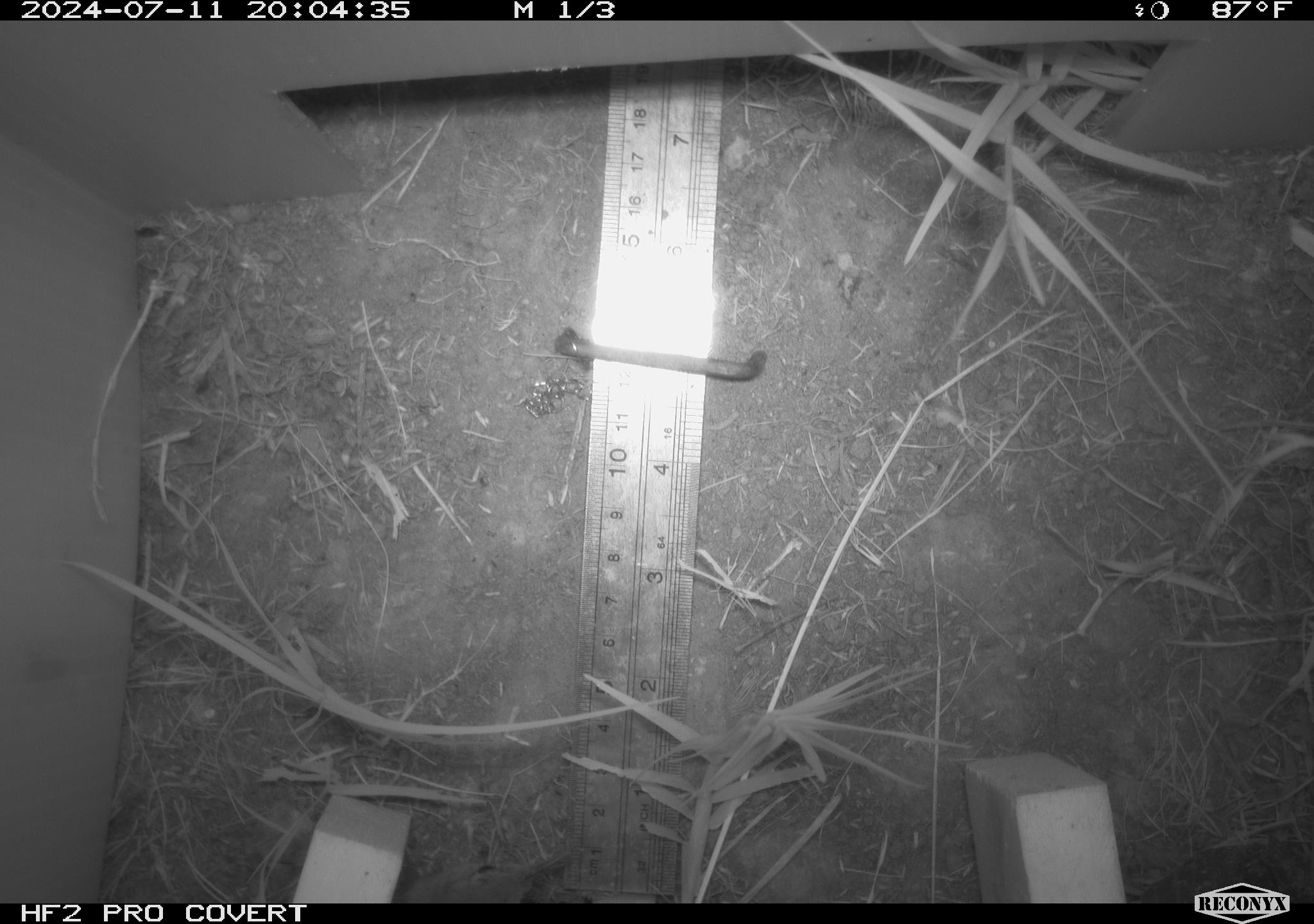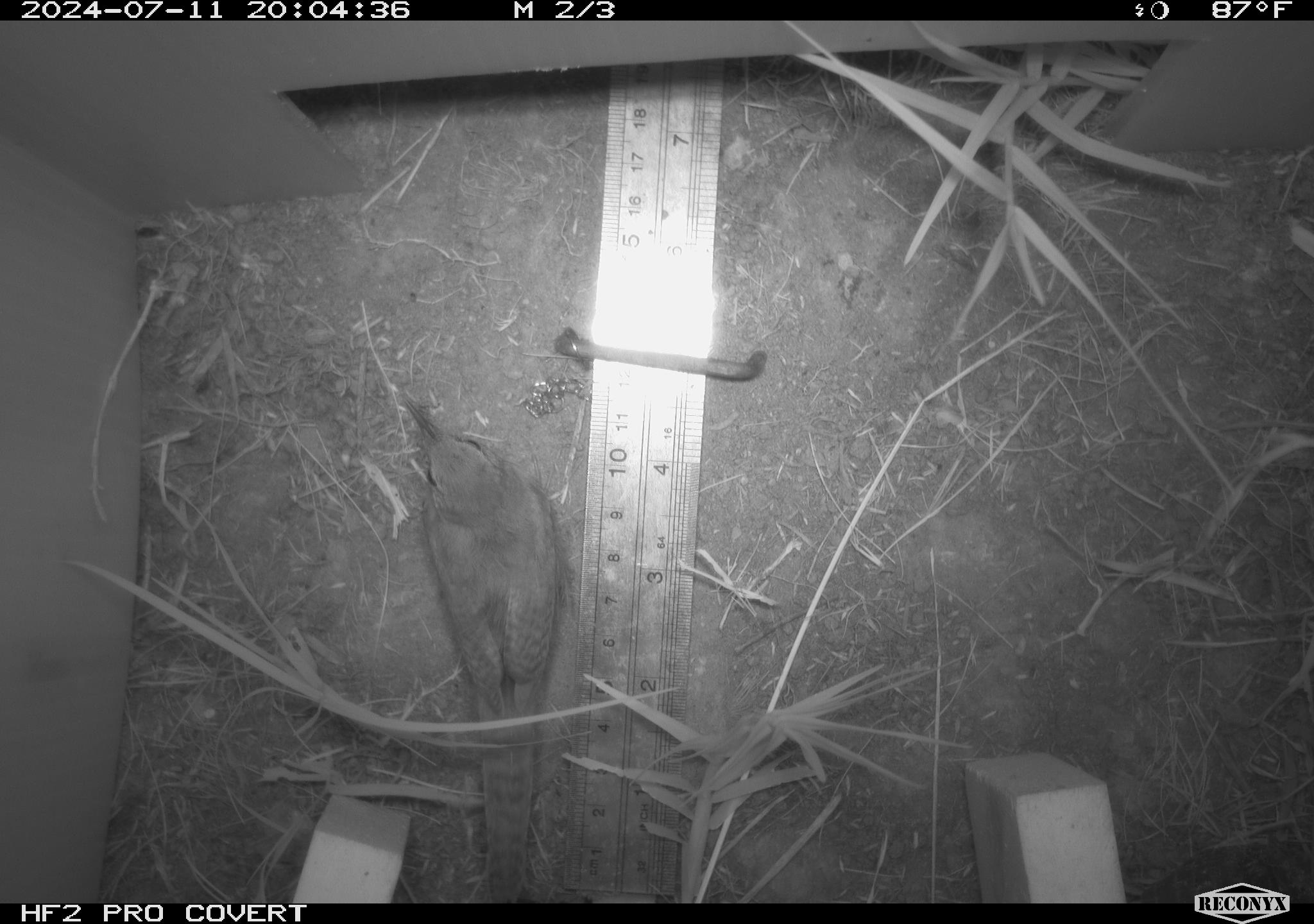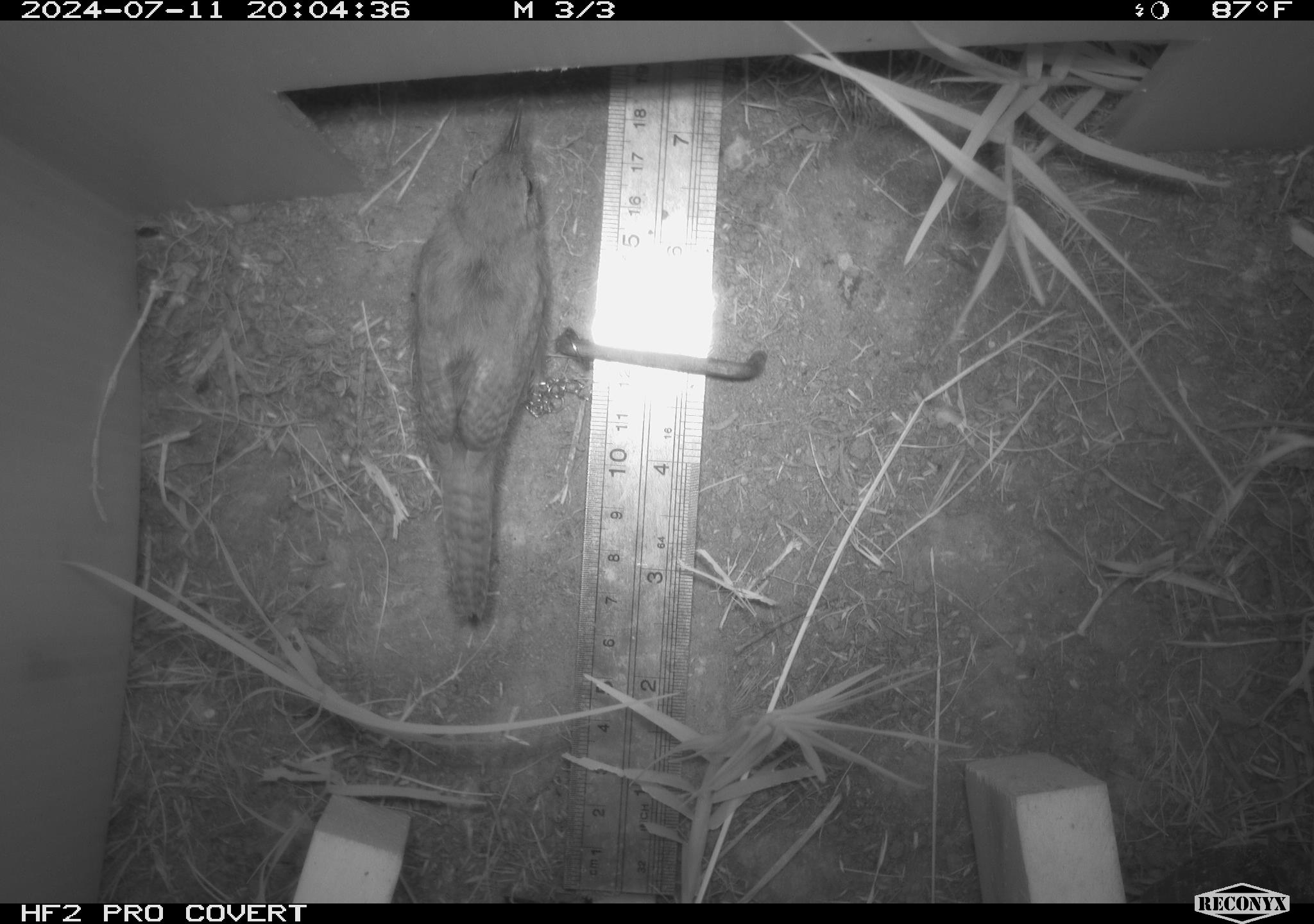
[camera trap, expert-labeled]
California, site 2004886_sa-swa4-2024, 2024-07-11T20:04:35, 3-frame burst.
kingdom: Animalia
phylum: Chordata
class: Aves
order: Passeriformes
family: Troglodytidae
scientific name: Troglodytidae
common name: wren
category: troglodytidae family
Troglodytidae family (wren) (Troglodytidae).